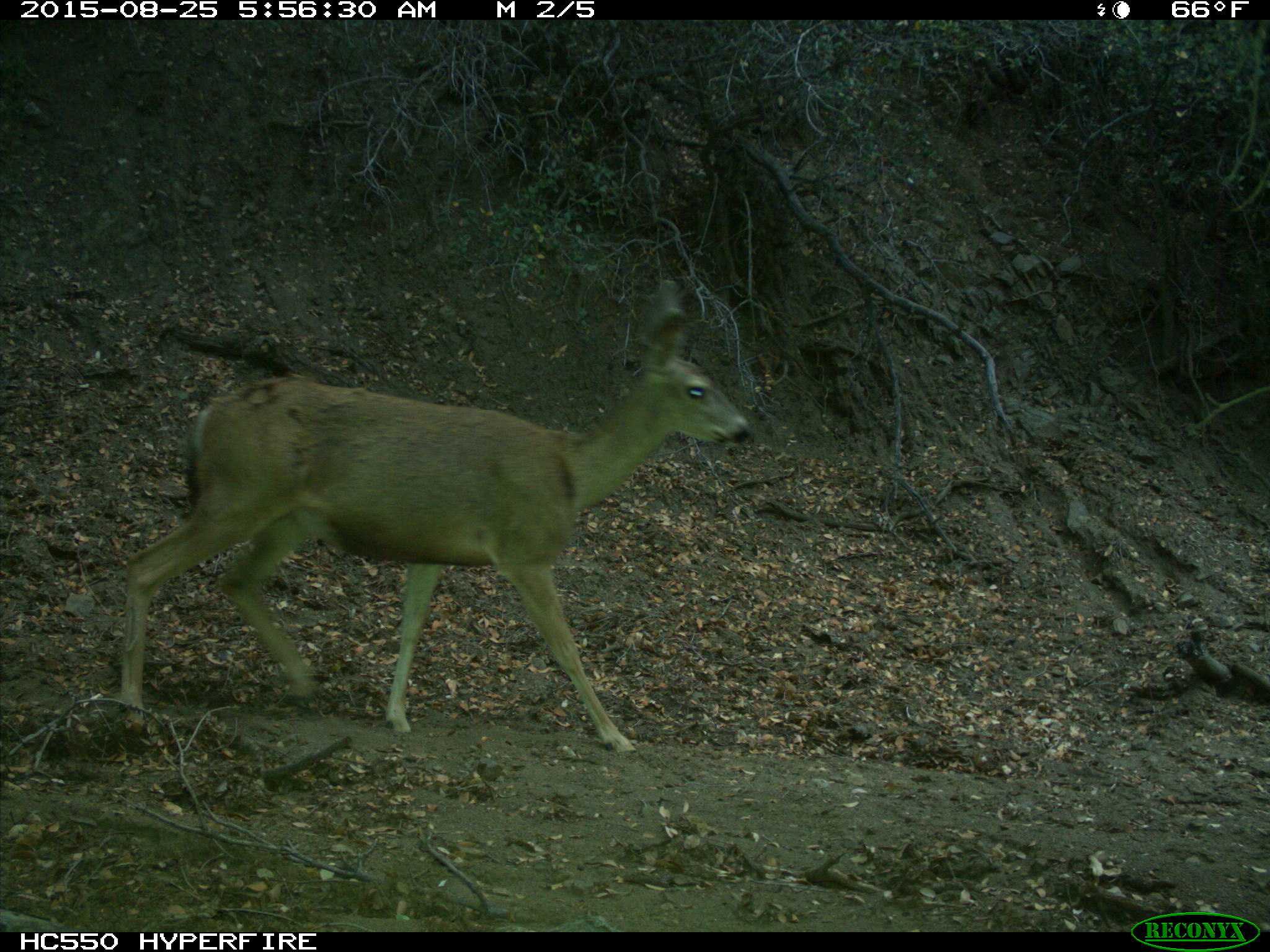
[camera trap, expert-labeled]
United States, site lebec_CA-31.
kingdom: Animalia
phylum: Chordata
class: Mammalia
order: Artiodactyla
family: Cervidae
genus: Odocoileus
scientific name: Odocoileus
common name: deer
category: unidentified deer